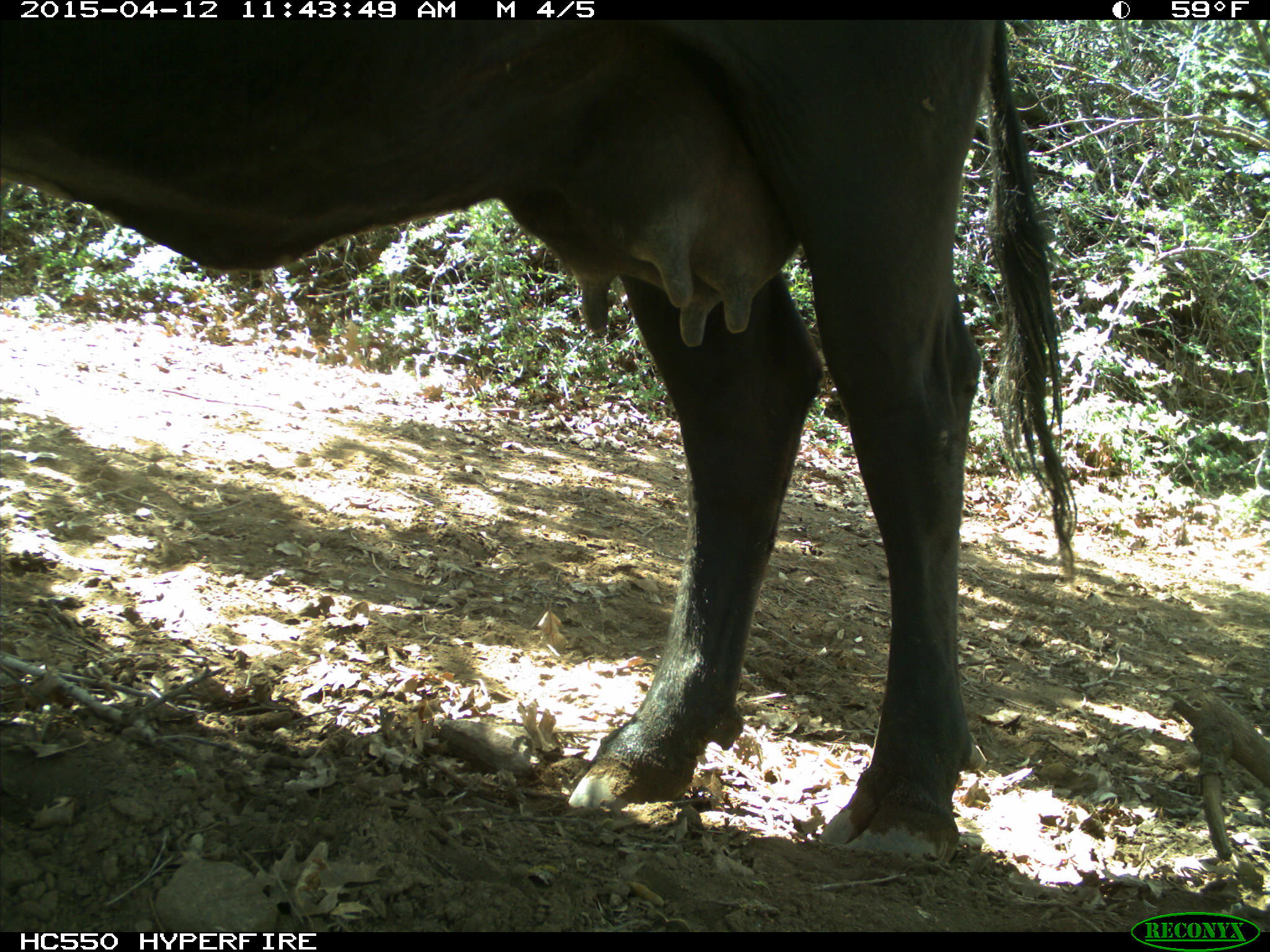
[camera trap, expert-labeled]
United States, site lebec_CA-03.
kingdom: Animalia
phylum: Chordata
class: Mammalia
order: Artiodactyla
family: Bovidae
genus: Bos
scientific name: Bos taurus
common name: domestic cow